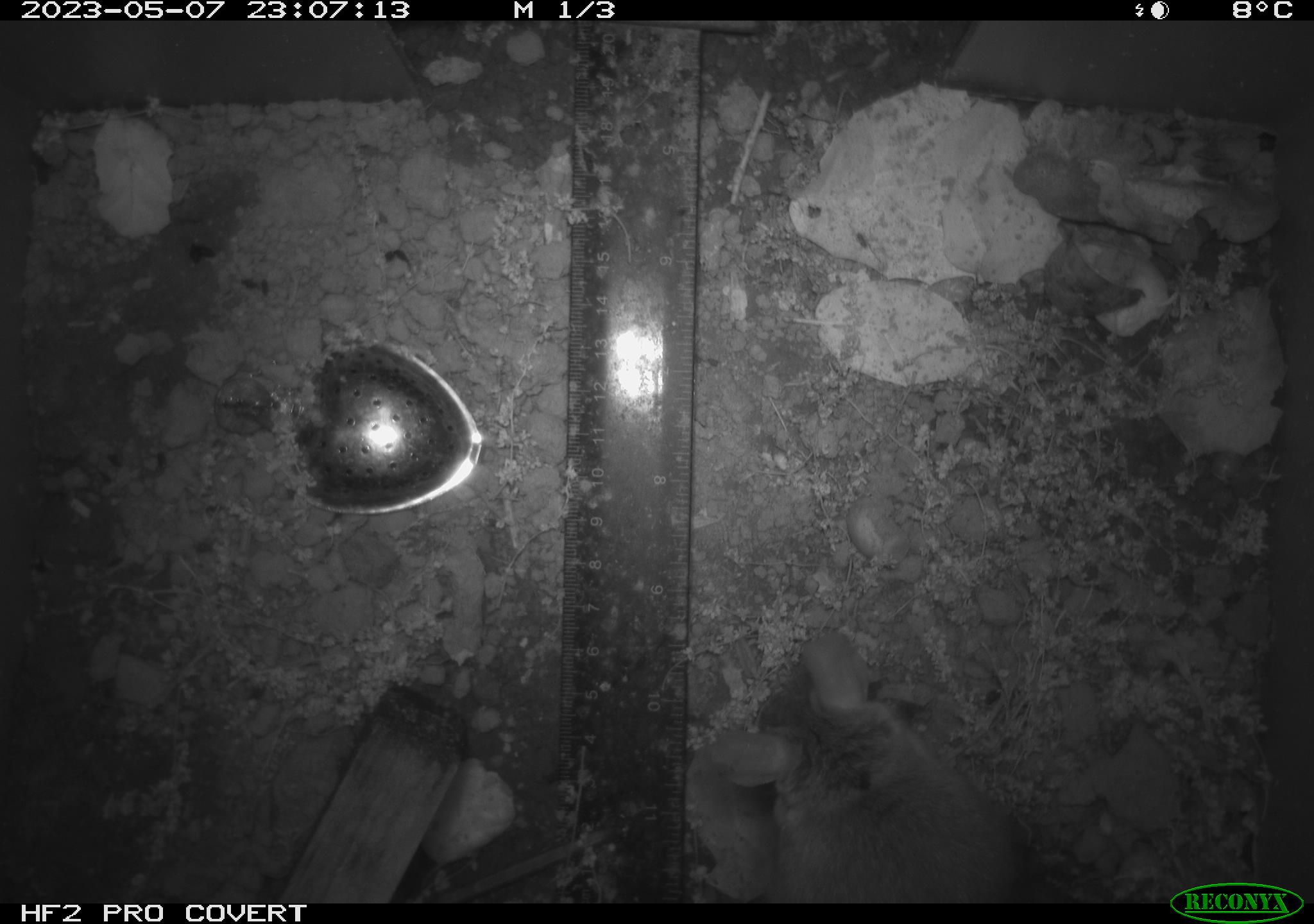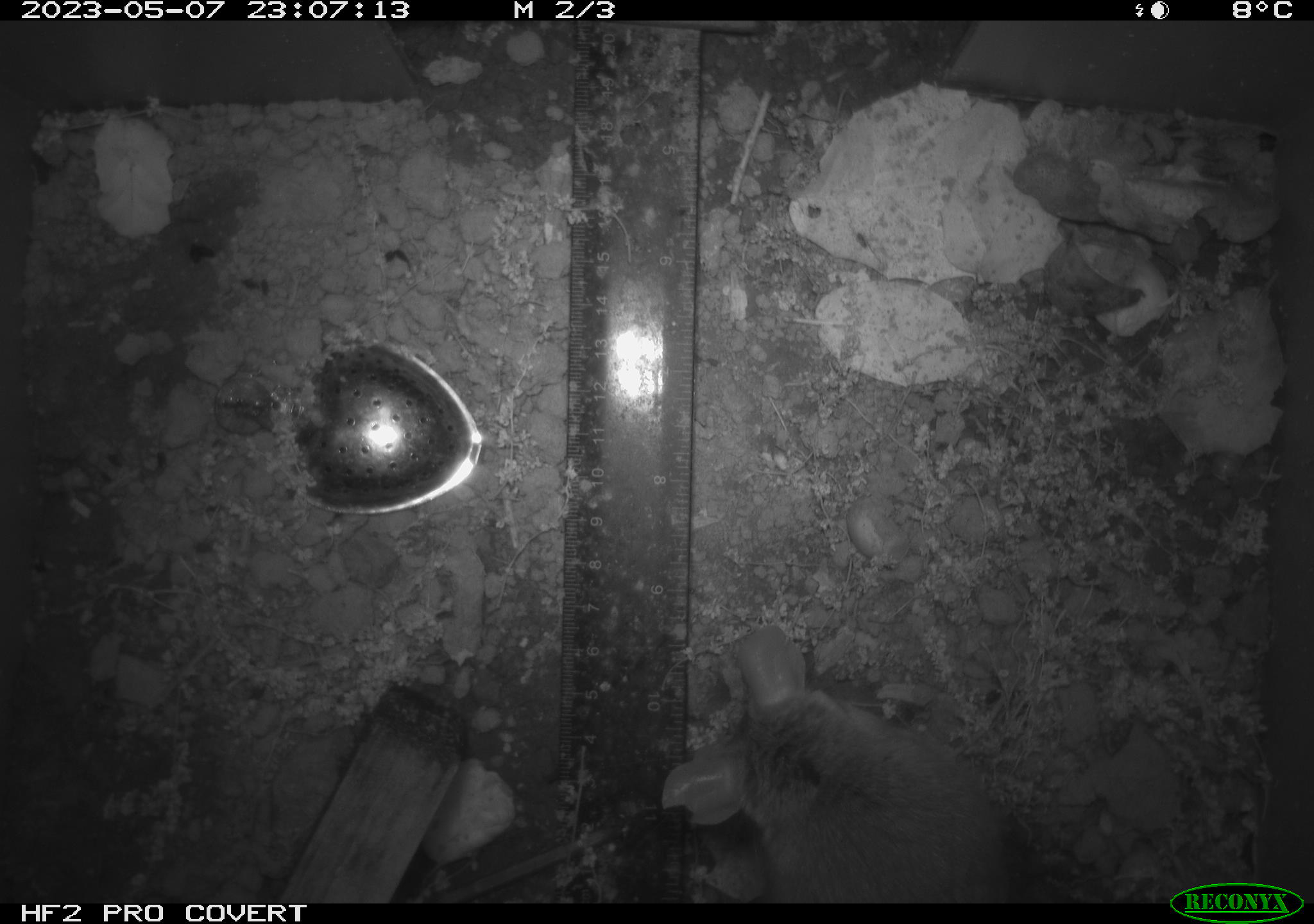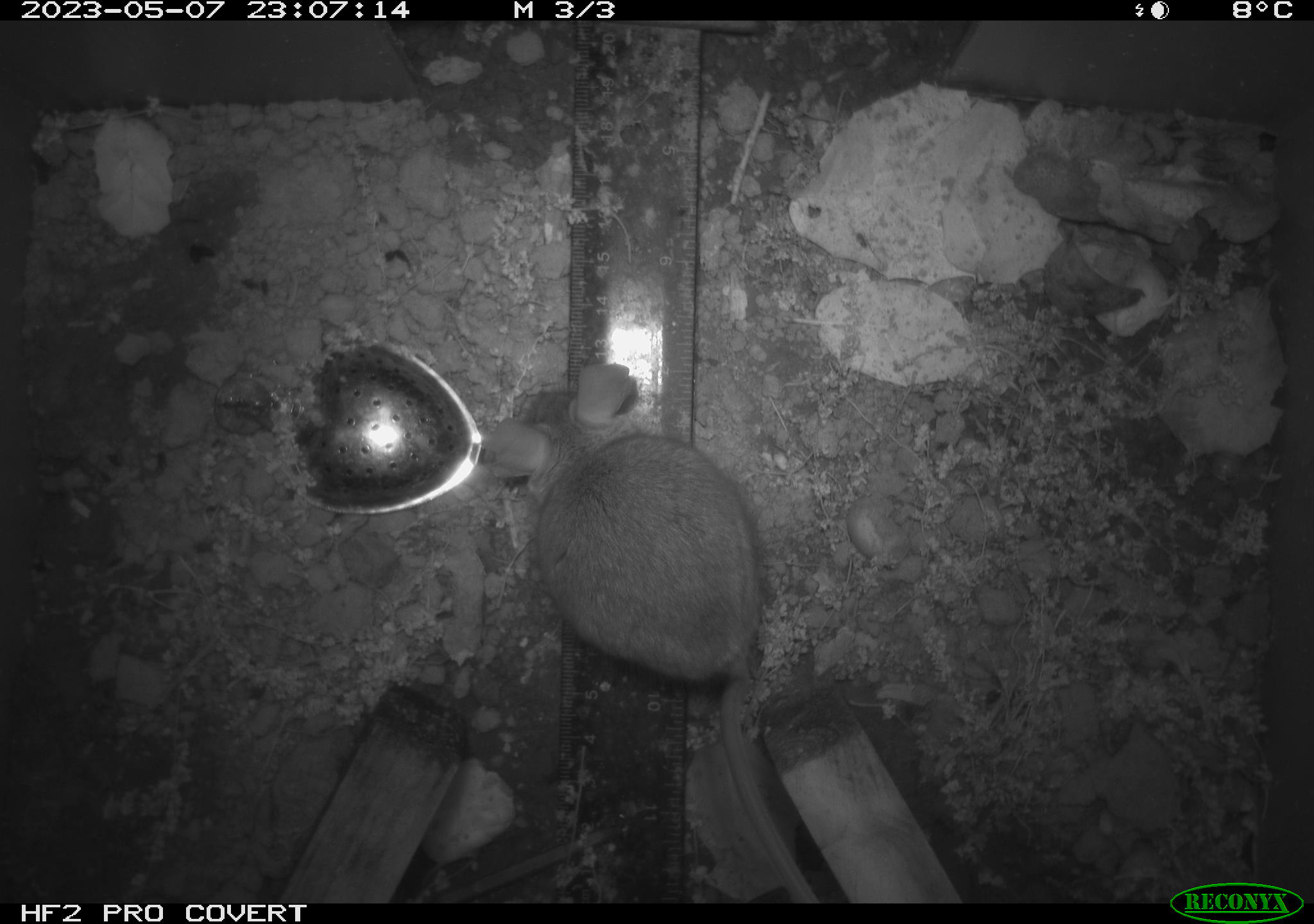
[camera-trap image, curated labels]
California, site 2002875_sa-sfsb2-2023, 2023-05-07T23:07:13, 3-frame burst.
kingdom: Animalia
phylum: Chordata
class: Mammalia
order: Rodentia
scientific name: Rodentia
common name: mouse species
Mouse species (Rodentia).